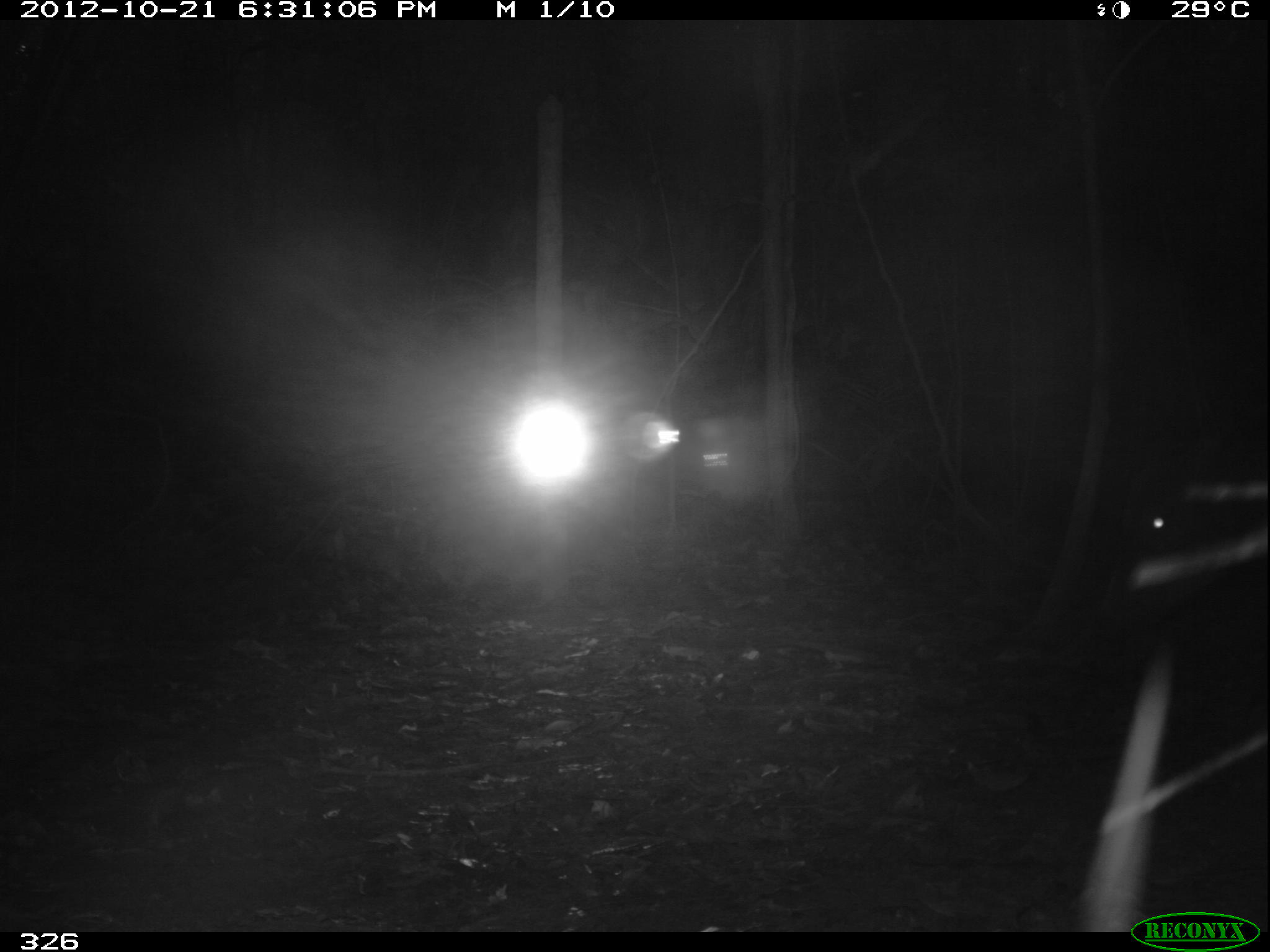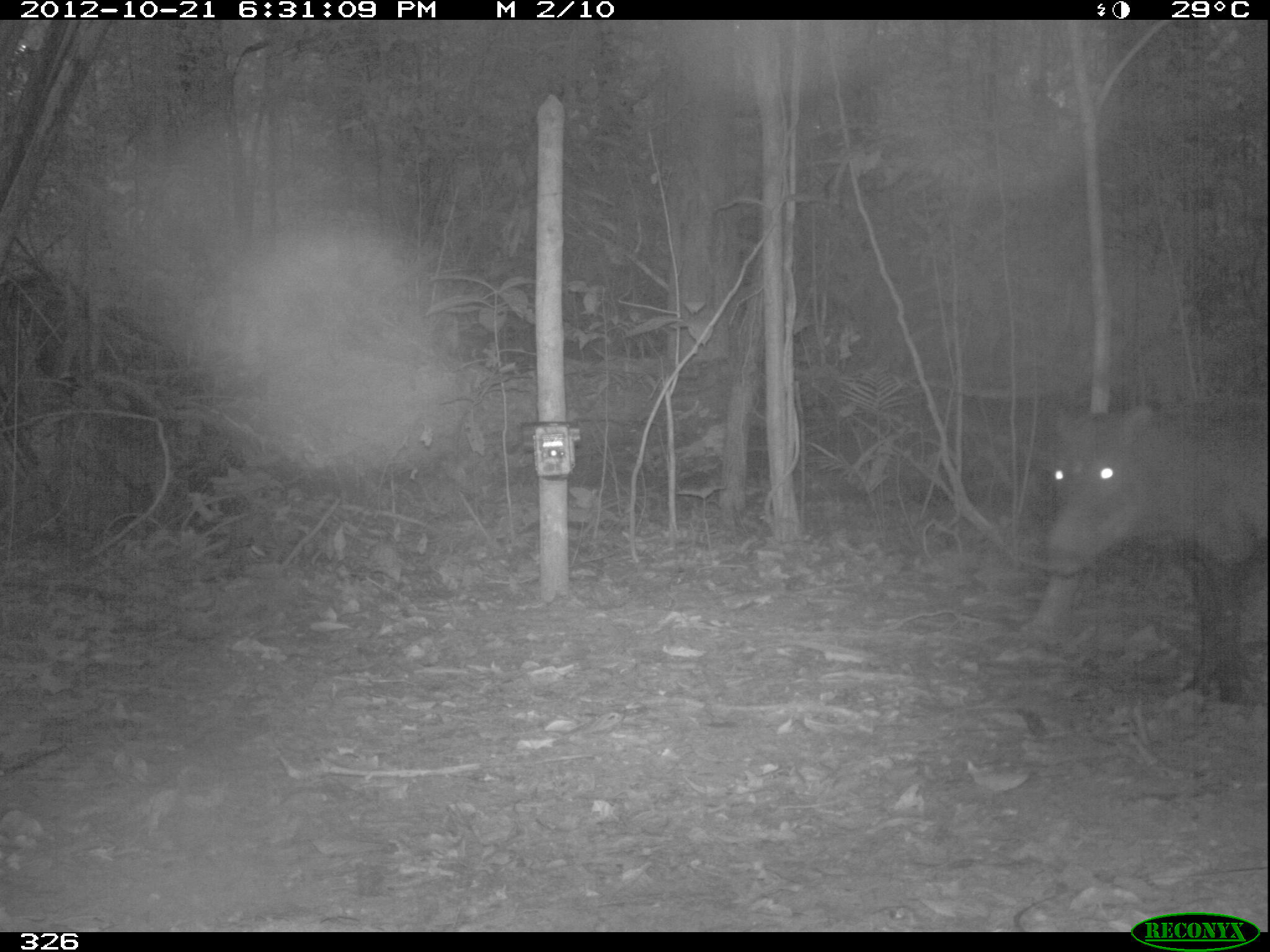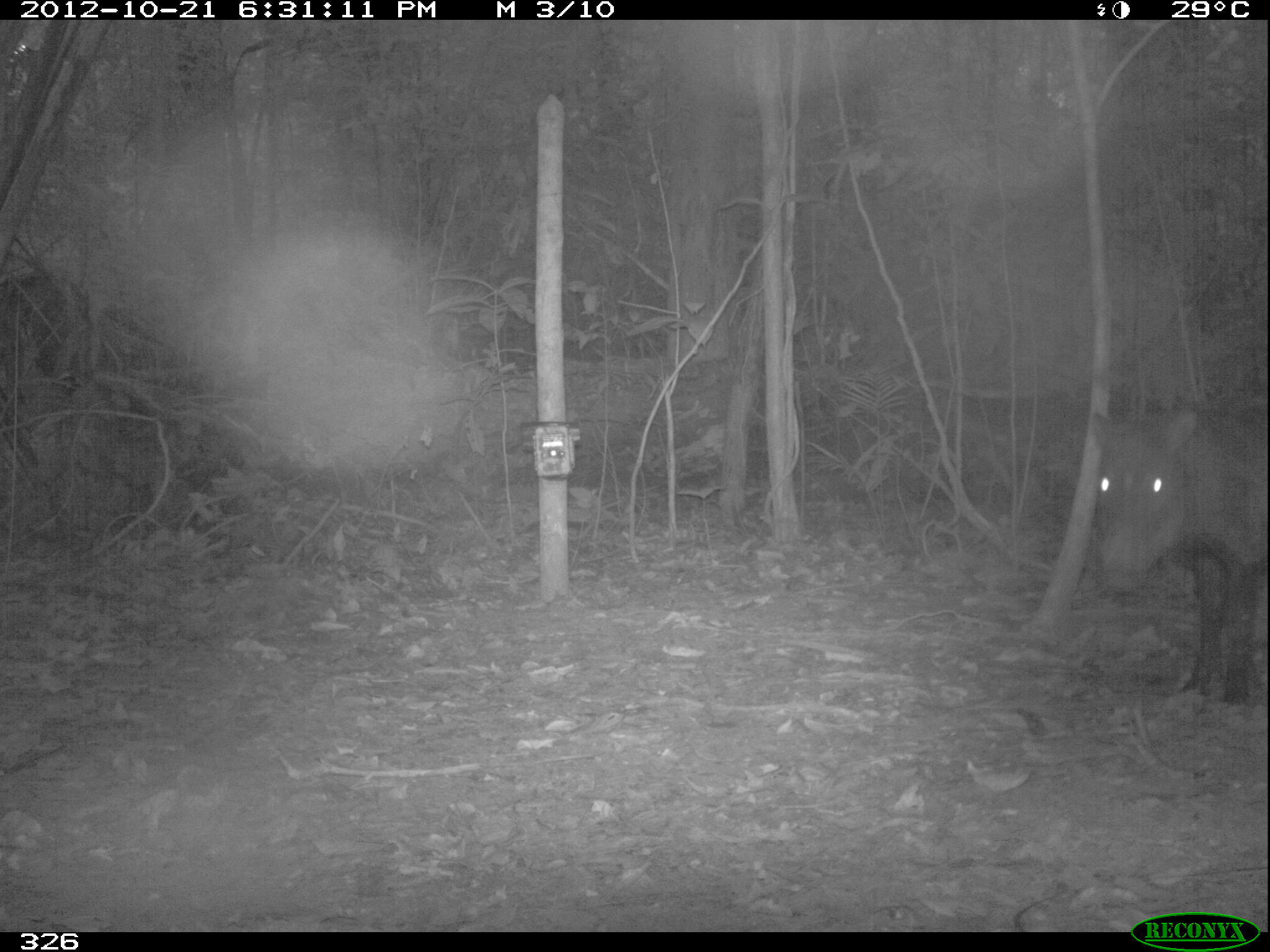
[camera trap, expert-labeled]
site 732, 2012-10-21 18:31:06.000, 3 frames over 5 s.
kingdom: Animalia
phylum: Chordata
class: Mammalia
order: Artiodactyla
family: Tayassuidae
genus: Tayassu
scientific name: Tayassu pecari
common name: white-lipped peccary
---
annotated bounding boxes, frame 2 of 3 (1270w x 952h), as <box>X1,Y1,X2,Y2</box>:
tayassu pecari: <box>1041,391,1267,704</box>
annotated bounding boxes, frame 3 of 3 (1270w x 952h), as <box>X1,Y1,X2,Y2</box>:
tayassu pecari: <box>1083,403,1267,703</box>